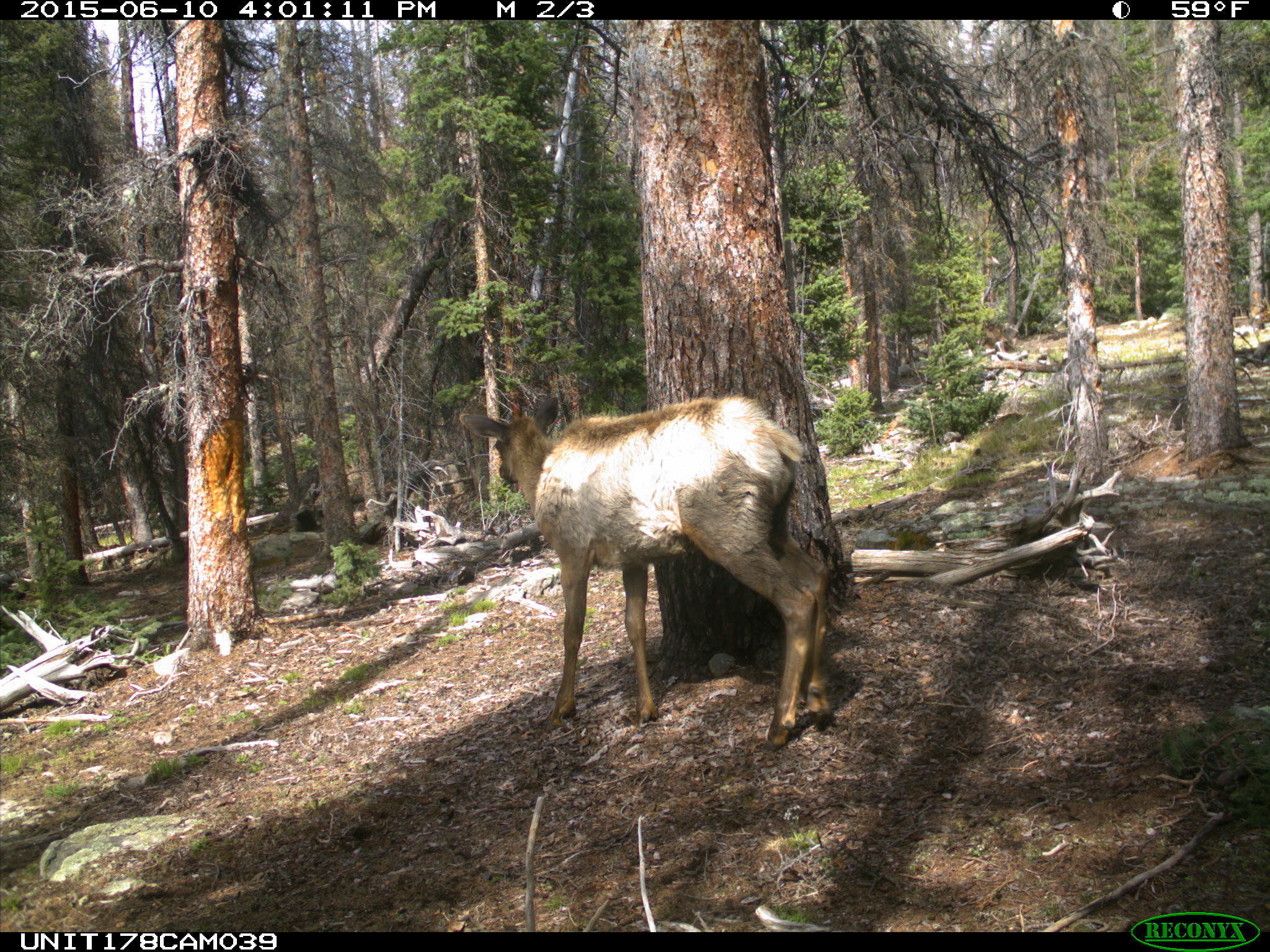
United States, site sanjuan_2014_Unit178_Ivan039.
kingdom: Animalia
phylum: Chordata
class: Mammalia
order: Artiodactyla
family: Cervidae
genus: Cervus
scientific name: Cervus elaphus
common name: red deer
Cervus elaphus (red deer).